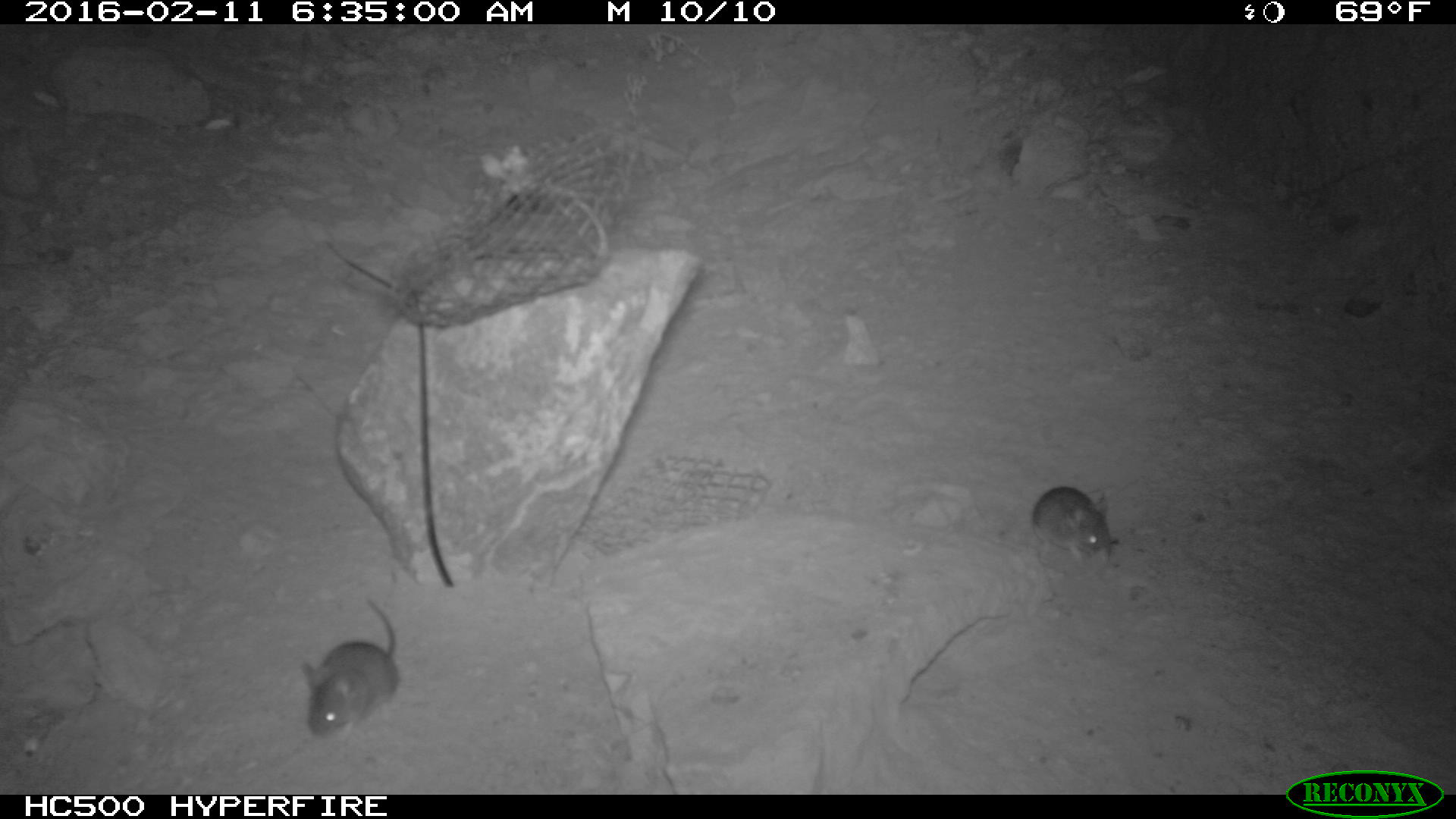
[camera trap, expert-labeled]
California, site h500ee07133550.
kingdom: Animalia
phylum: Chordata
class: Mammalia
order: Rodentia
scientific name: Rodentia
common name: rodent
Rodent (Rodentia).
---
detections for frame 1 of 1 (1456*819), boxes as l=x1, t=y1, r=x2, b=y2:
rodent: l=300, t=595, r=400, b=744; l=1034, t=486, r=1109, b=570